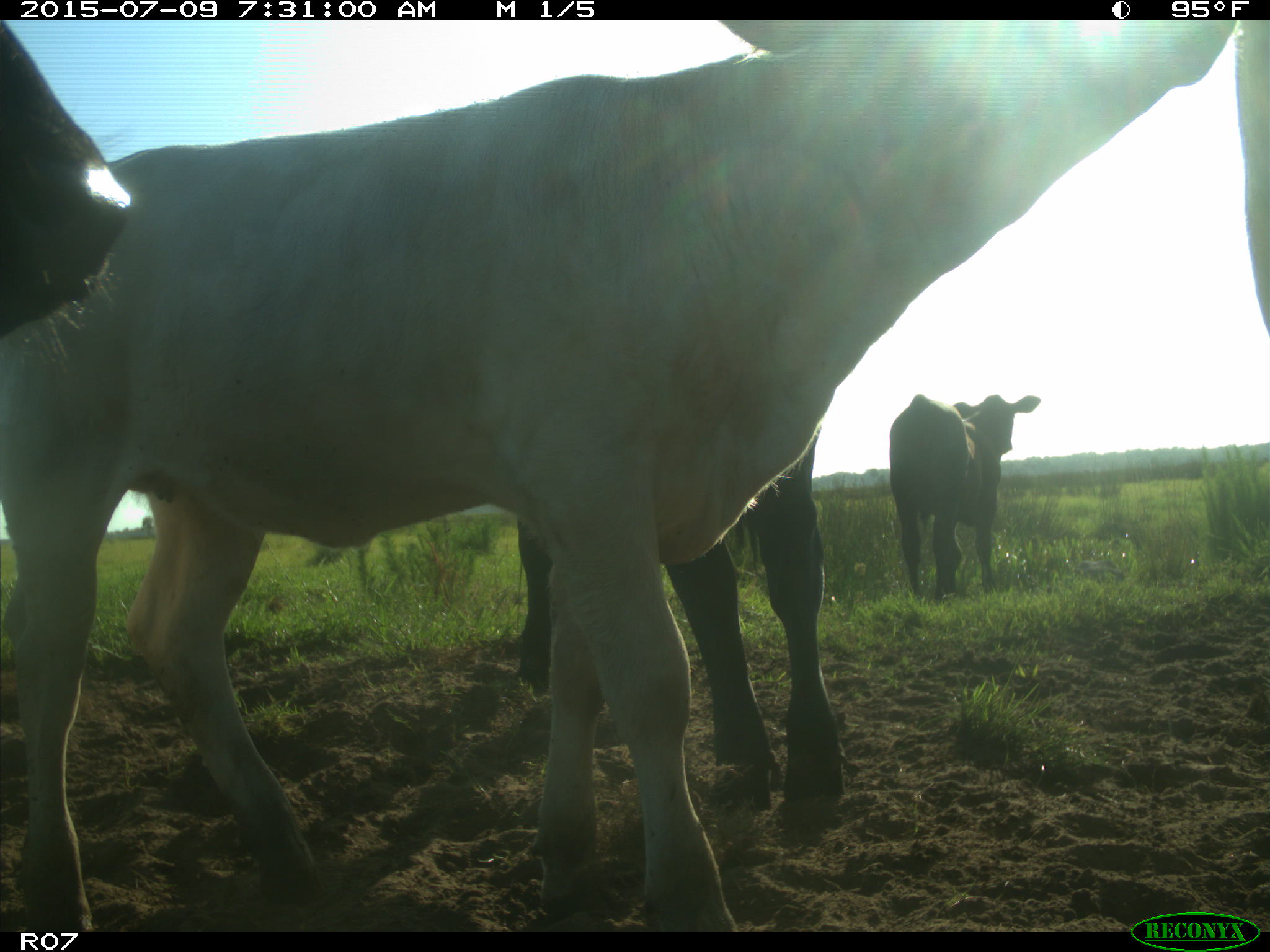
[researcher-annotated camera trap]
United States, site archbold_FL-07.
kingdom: Animalia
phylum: Chordata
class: Mammalia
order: Artiodactyla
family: Bovidae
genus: Bos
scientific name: Bos taurus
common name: domestic cow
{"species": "Bos taurus (domestic cow)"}